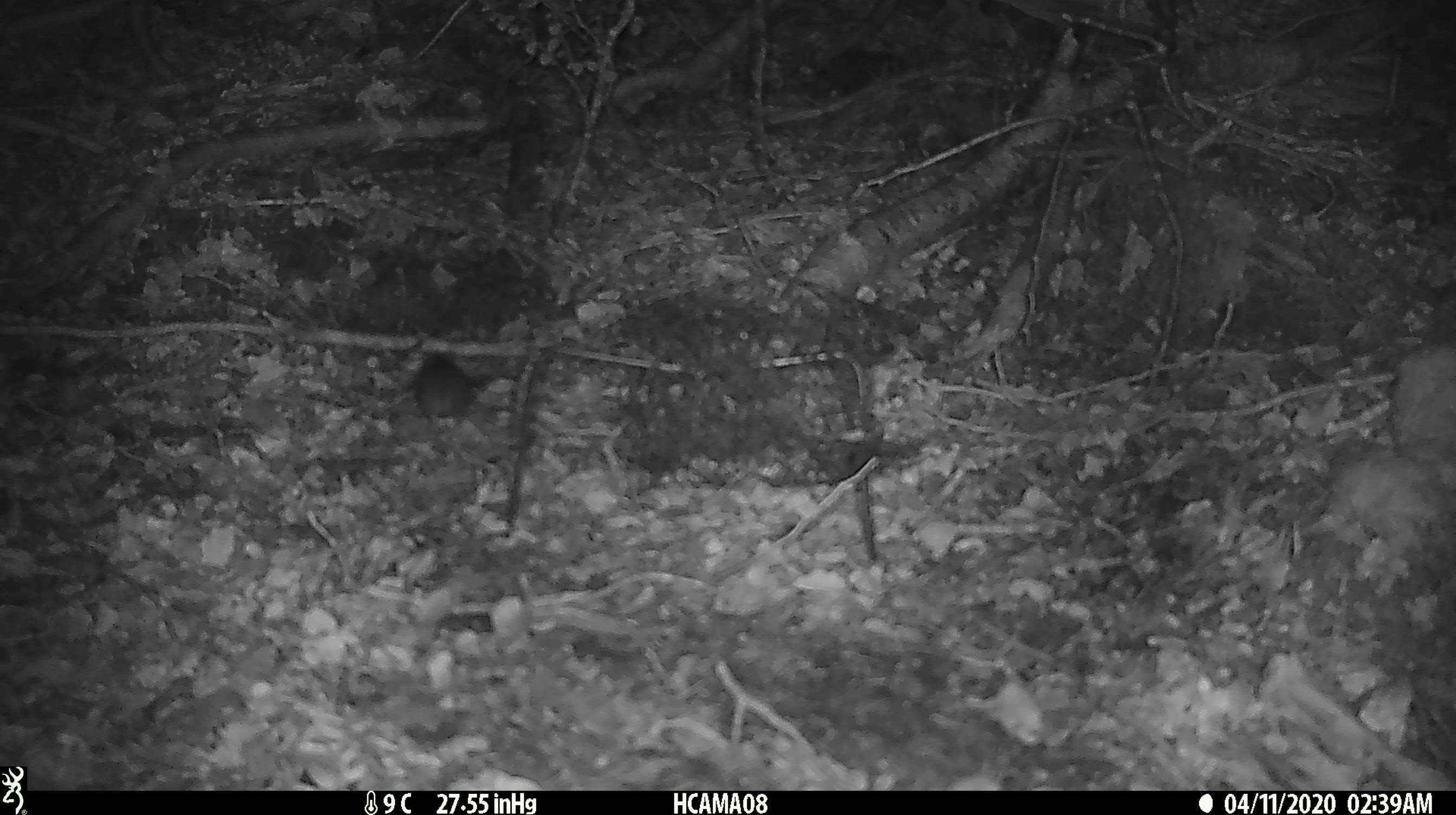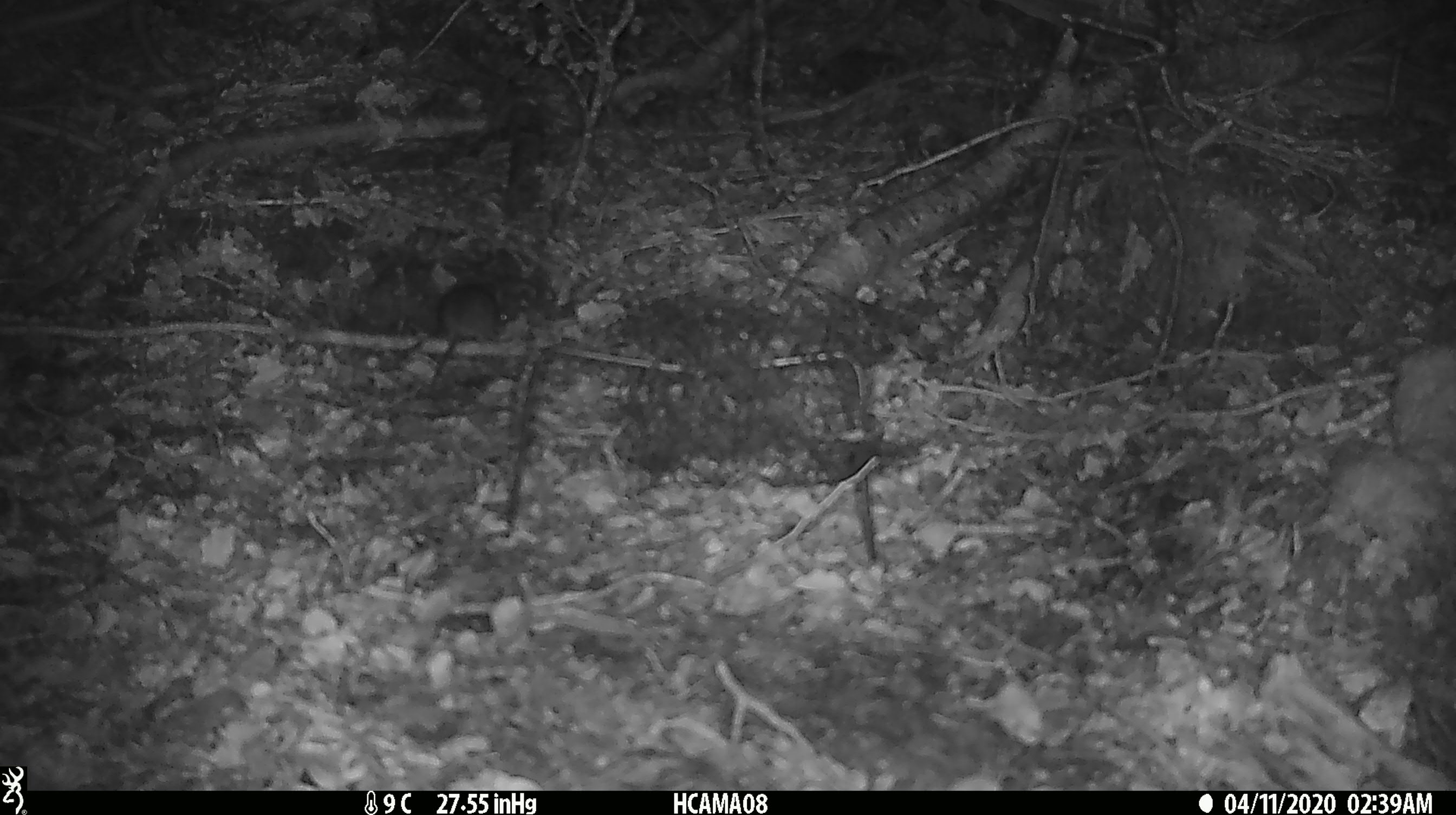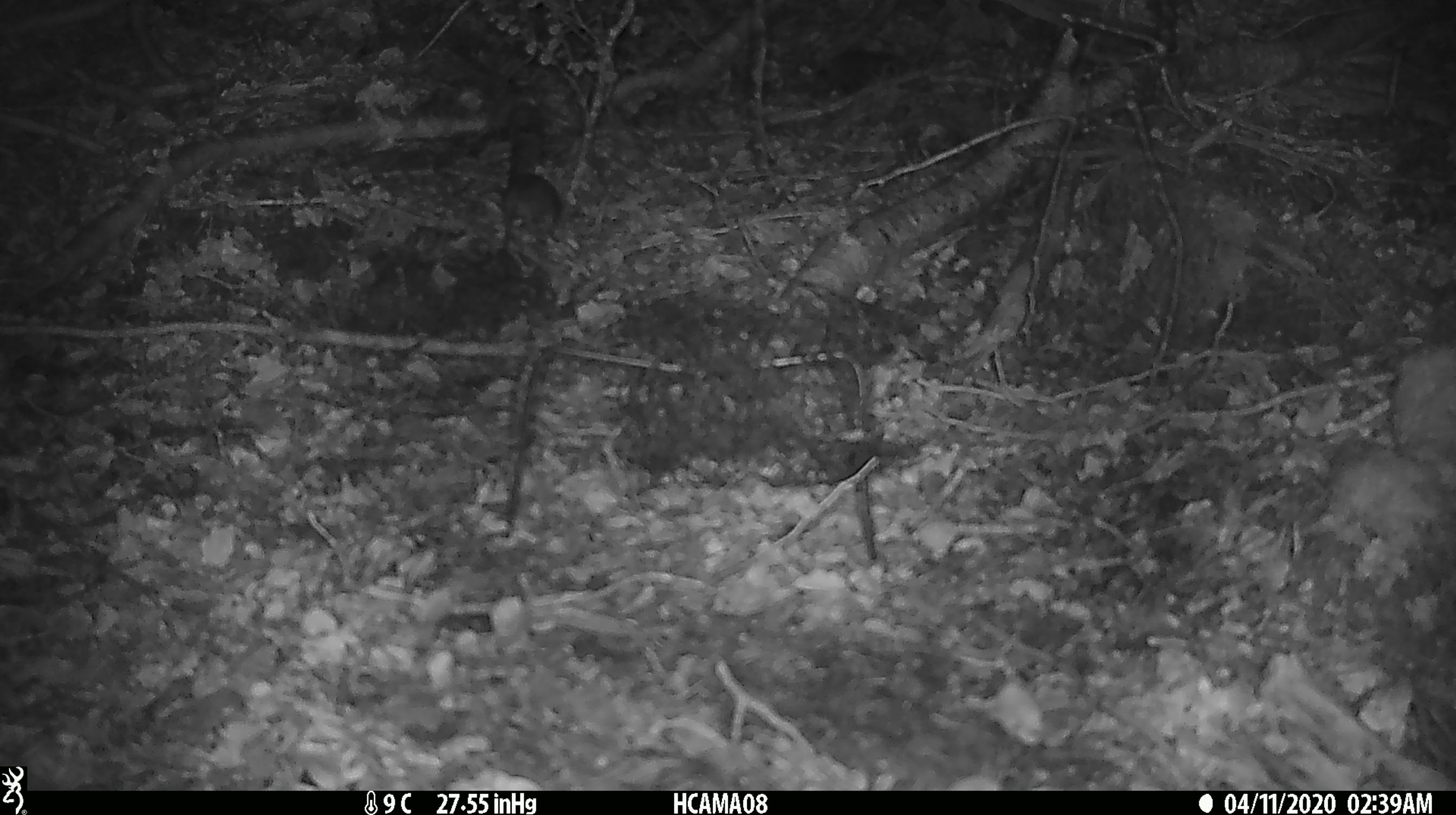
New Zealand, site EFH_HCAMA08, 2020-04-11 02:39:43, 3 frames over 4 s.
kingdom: Animalia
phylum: Chordata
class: Mammalia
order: Rodentia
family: Muridae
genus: Mus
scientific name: Mus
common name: mouse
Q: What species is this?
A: Mouse (Mus).